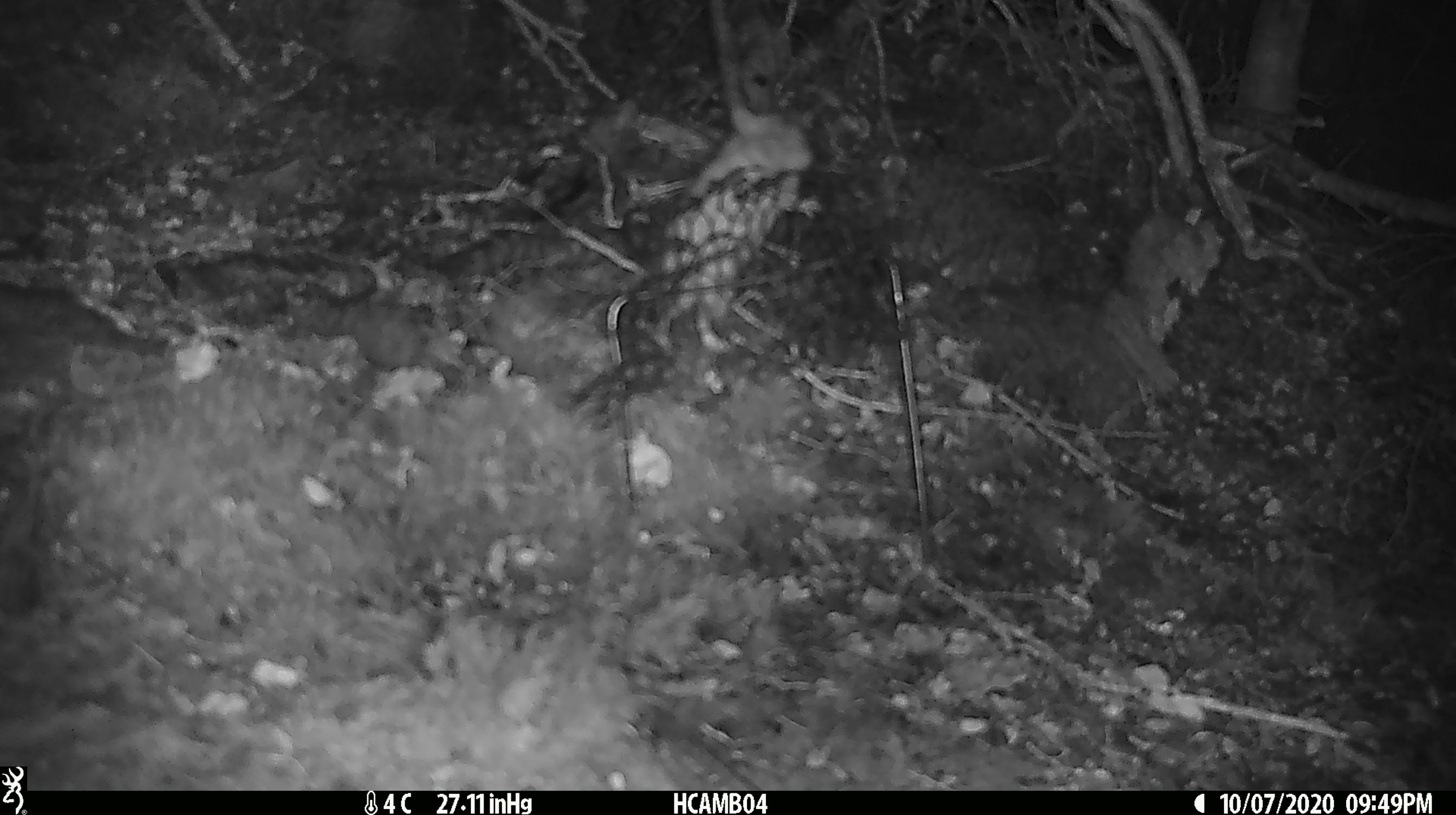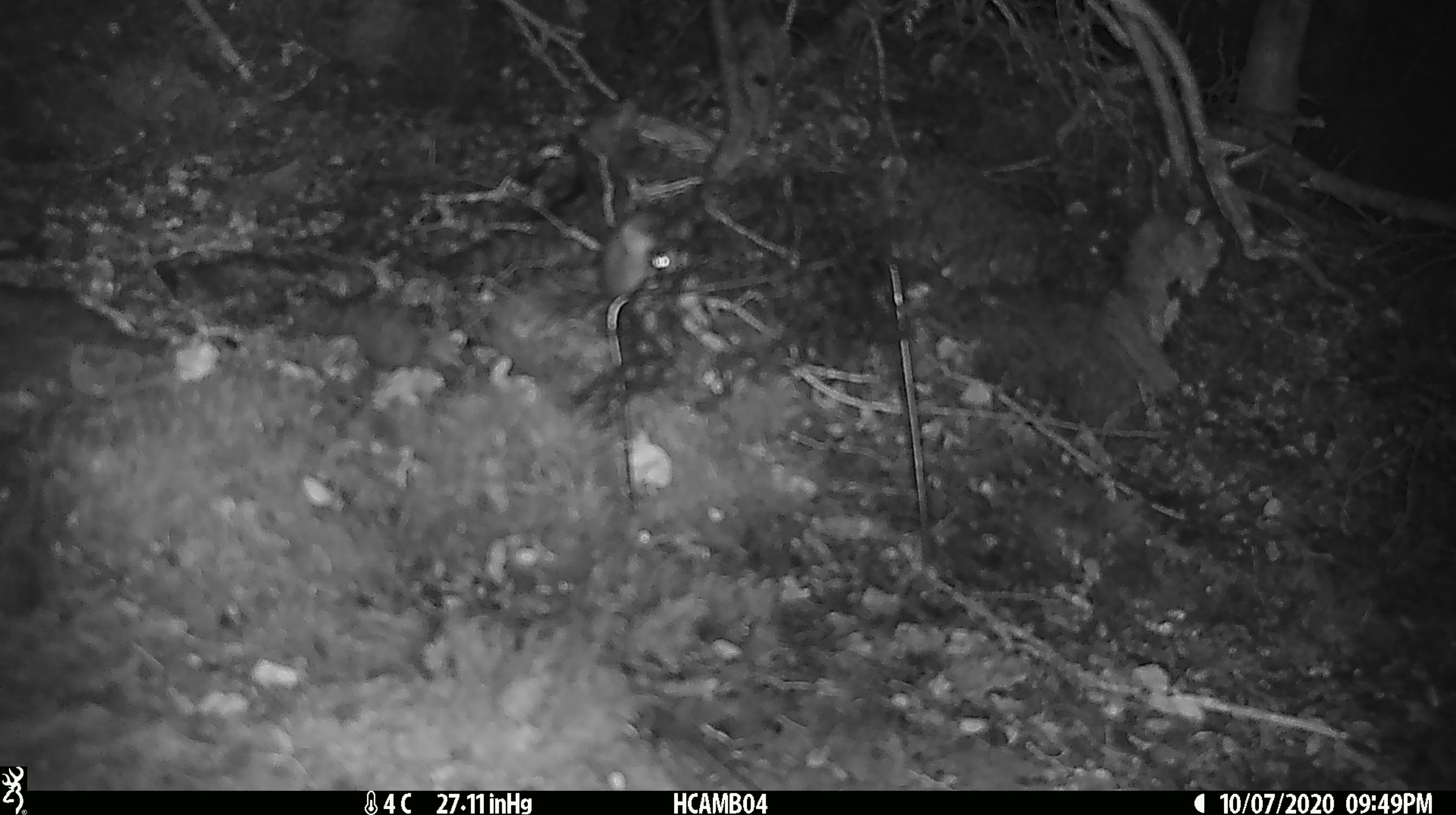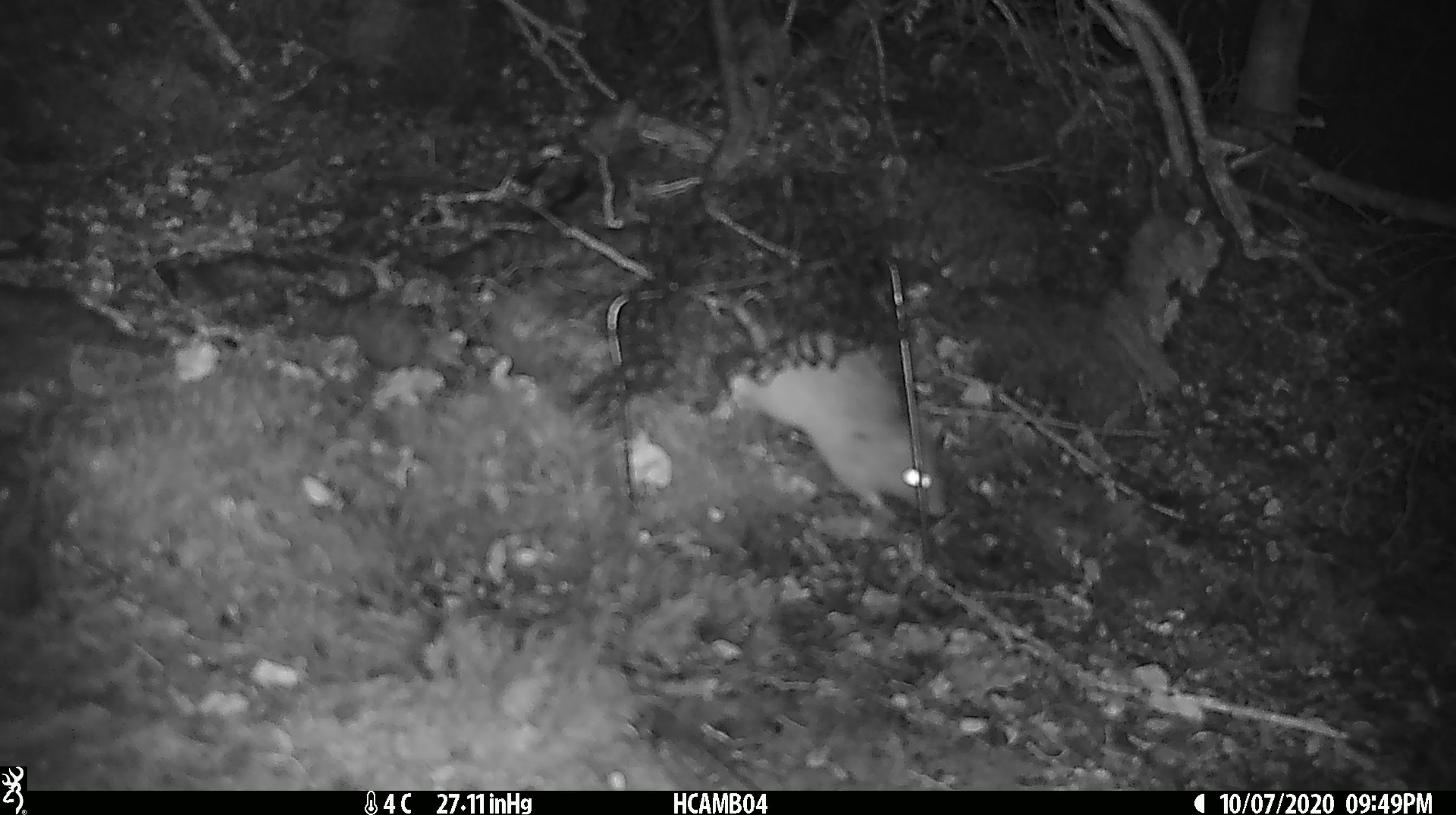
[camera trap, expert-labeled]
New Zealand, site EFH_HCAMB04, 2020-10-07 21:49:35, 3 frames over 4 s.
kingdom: Animalia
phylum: Chordata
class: Mammalia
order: Rodentia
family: Muridae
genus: Rattus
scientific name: Rattus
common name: rat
Rat (Rattus).